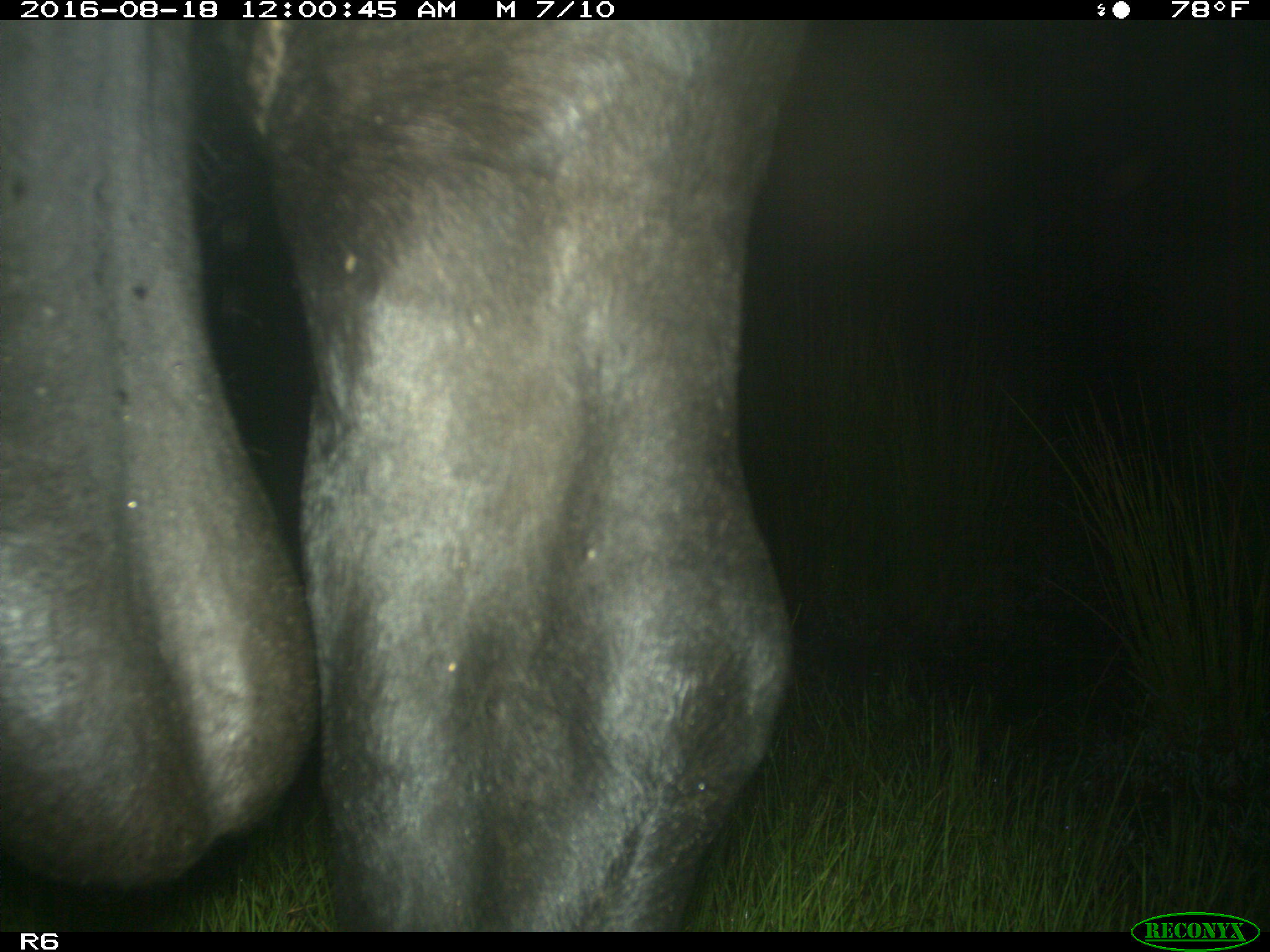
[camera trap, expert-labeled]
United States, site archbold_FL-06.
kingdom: Animalia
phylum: Chordata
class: Mammalia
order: Artiodactyla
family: Bovidae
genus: Bos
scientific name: Bos taurus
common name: domestic cow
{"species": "Bos taurus (domestic cow)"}